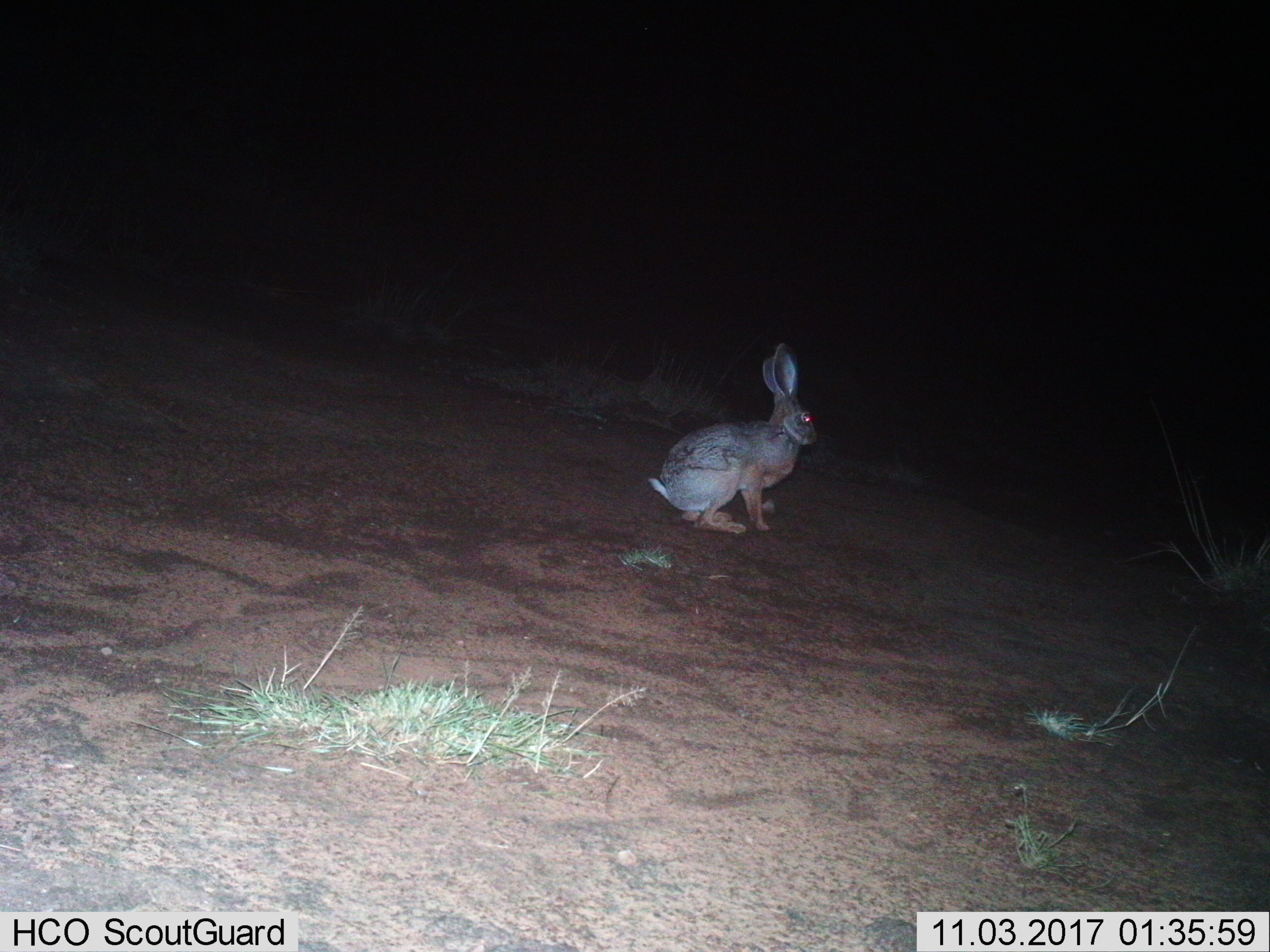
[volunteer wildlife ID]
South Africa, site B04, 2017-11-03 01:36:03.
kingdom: Animalia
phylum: Chordata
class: Mammalia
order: Lagomorpha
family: Leporidae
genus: Lepus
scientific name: Lepus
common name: hare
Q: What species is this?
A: Hare (Lepus).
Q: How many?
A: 1.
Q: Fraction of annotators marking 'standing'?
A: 80%.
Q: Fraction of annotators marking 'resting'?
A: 20%.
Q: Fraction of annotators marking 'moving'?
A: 0%.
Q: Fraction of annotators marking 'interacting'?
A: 0%.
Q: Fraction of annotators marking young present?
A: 0%.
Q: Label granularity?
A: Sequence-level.